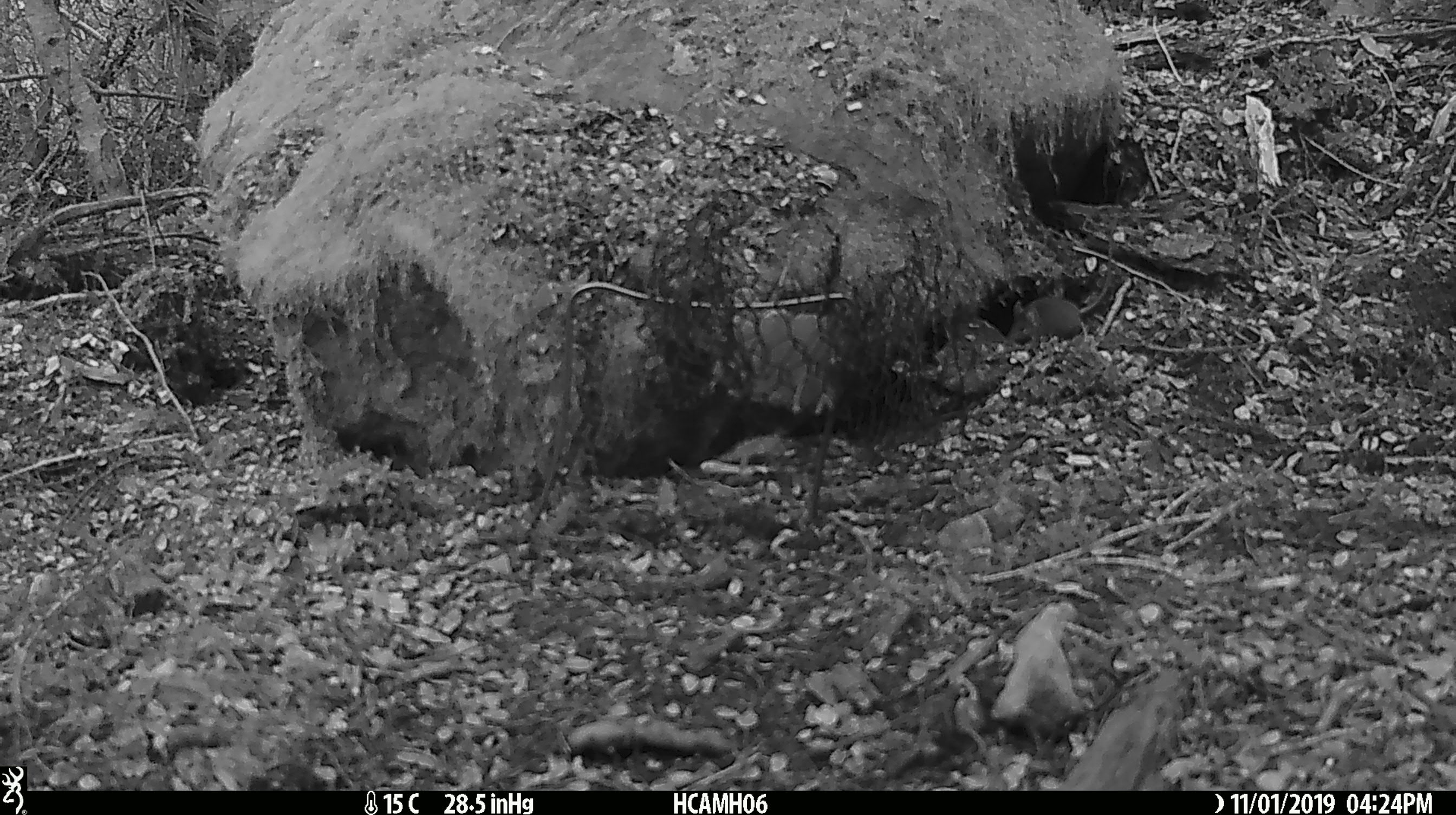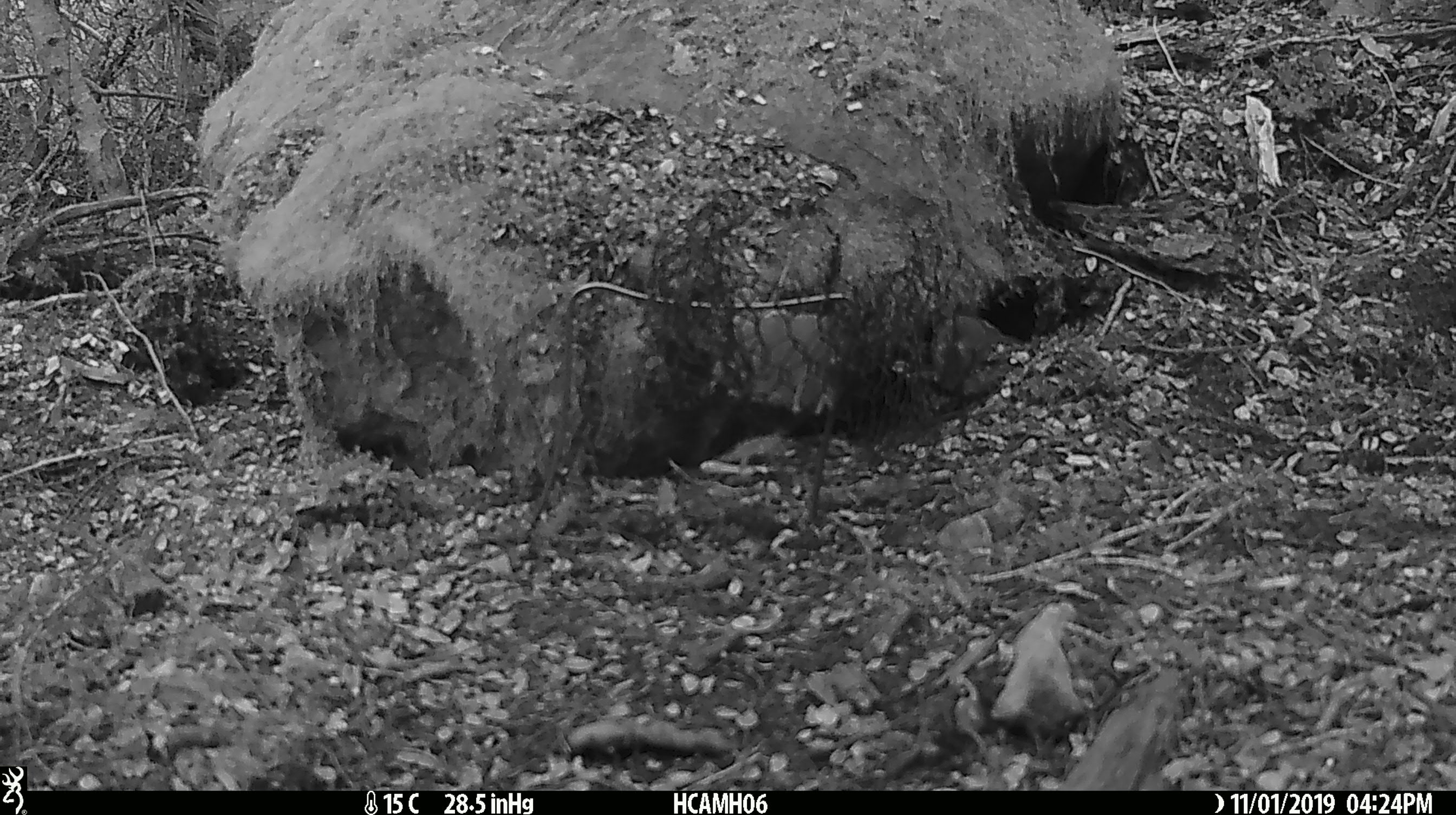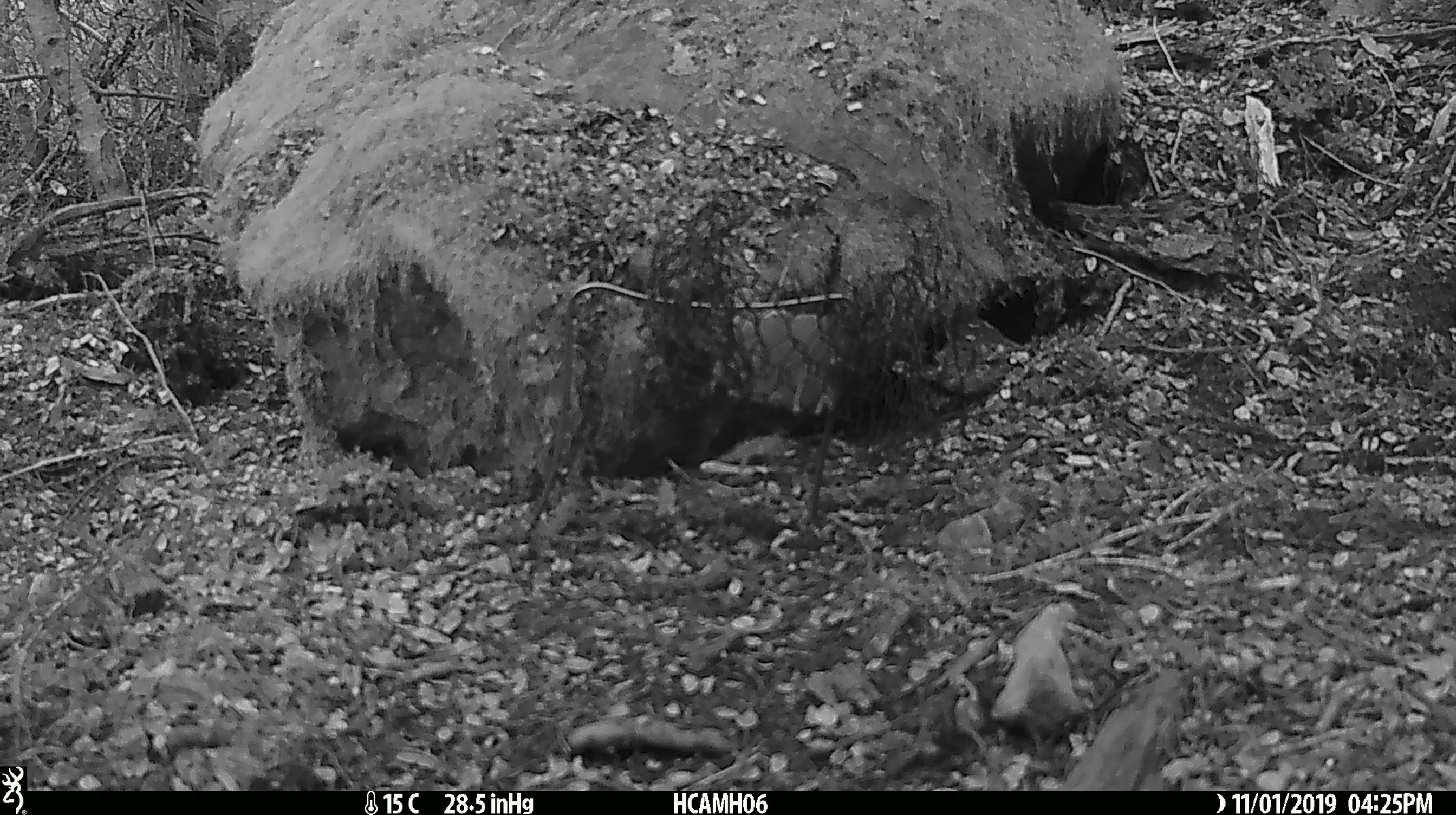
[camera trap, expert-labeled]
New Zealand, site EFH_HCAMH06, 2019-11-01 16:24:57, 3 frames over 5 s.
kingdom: Animalia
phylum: Chordata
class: Mammalia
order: Rodentia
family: Muridae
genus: Mus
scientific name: Mus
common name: mouse